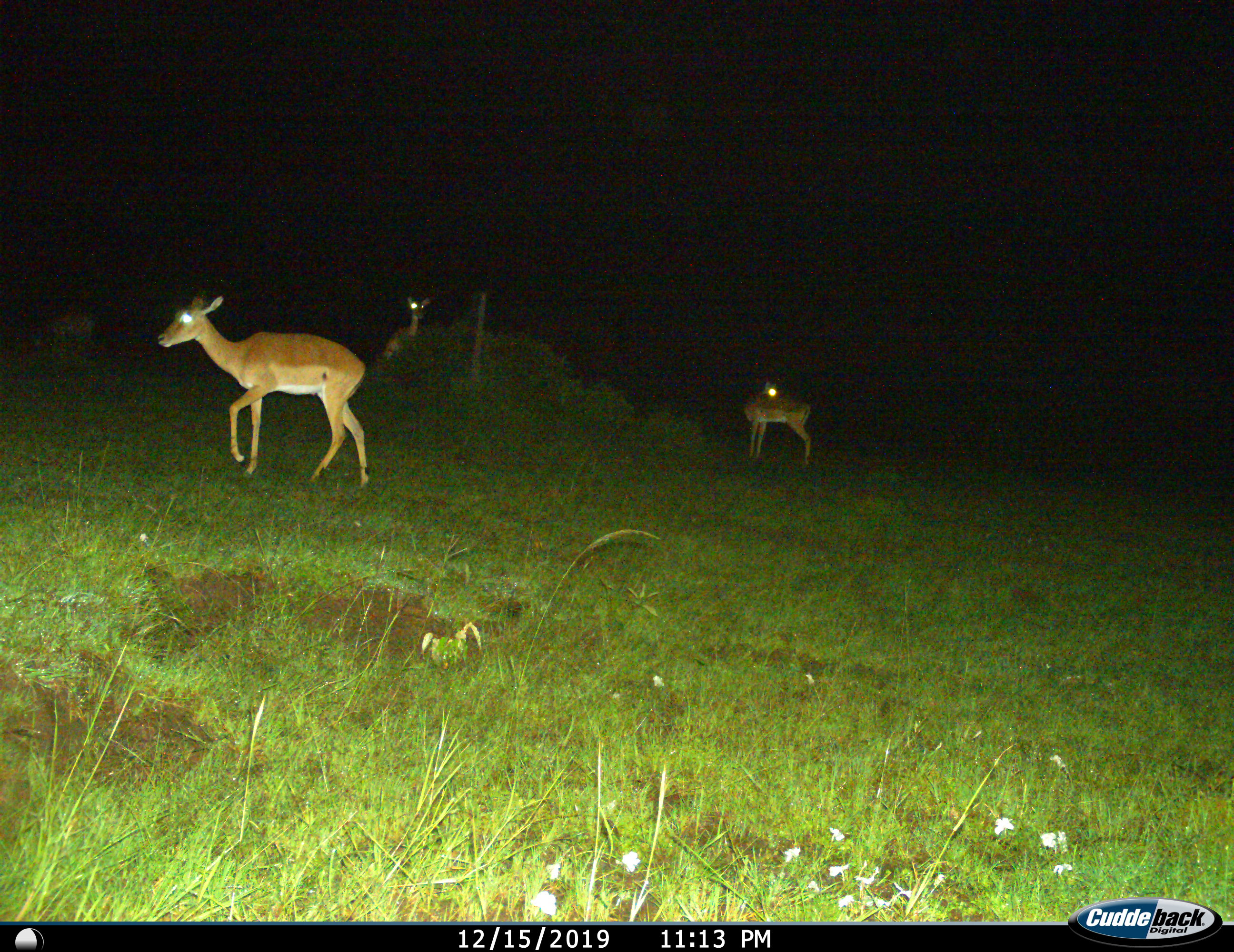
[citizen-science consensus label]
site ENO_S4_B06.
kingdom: Animalia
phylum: Chordata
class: Mammalia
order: Artiodactyla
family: Bovidae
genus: Aepyceros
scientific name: Aepyceros melampus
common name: impala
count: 3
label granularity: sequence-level